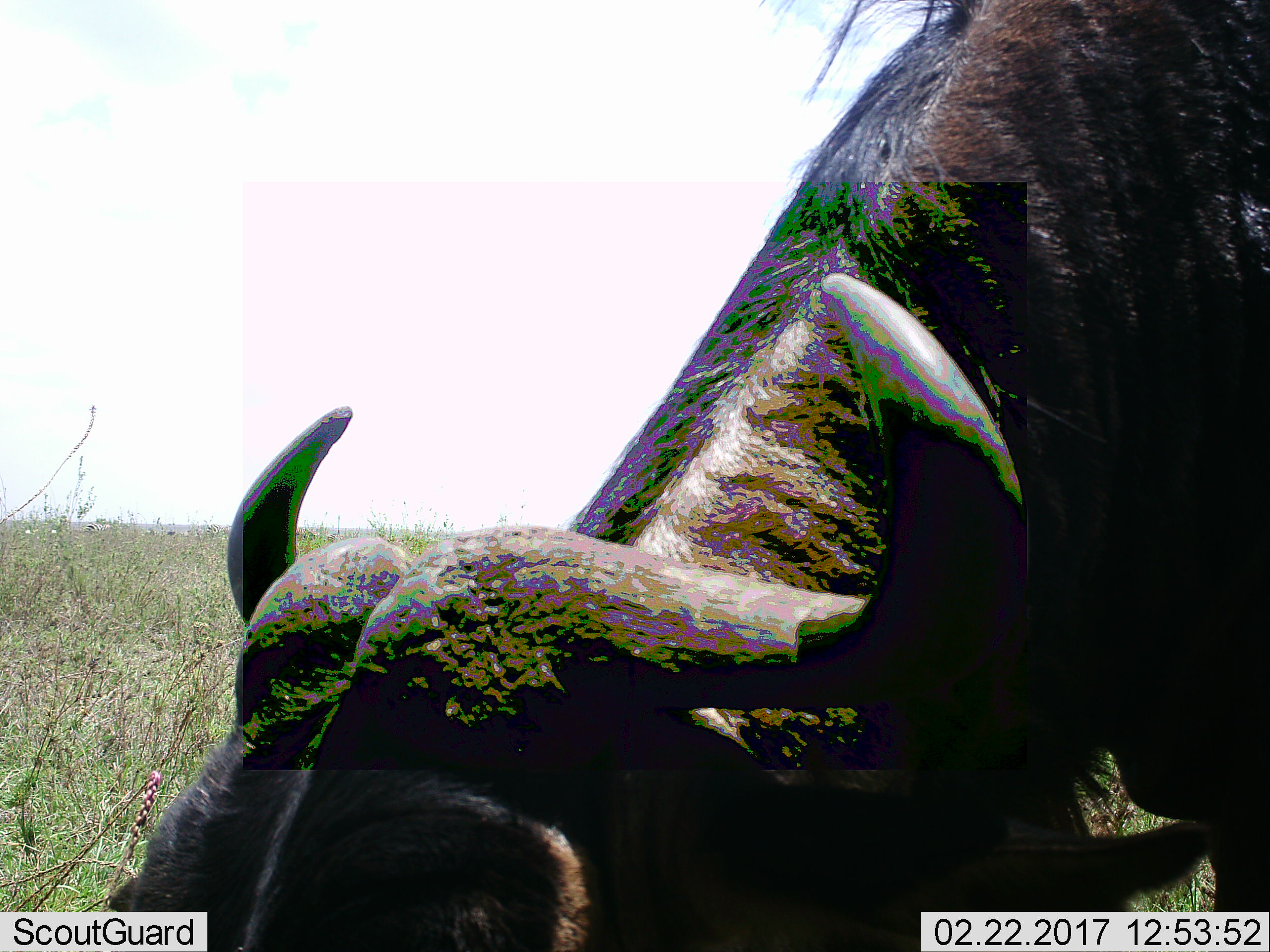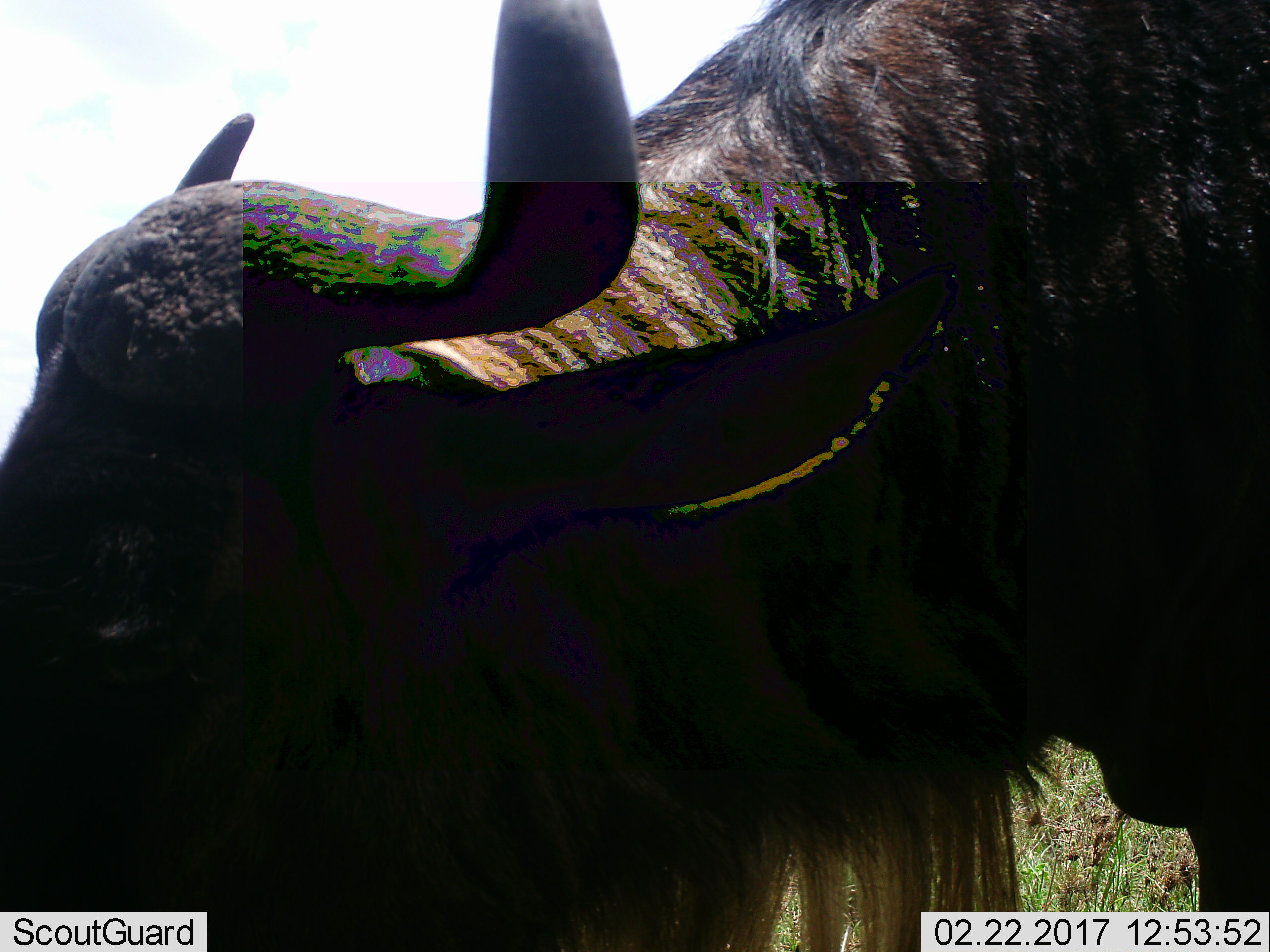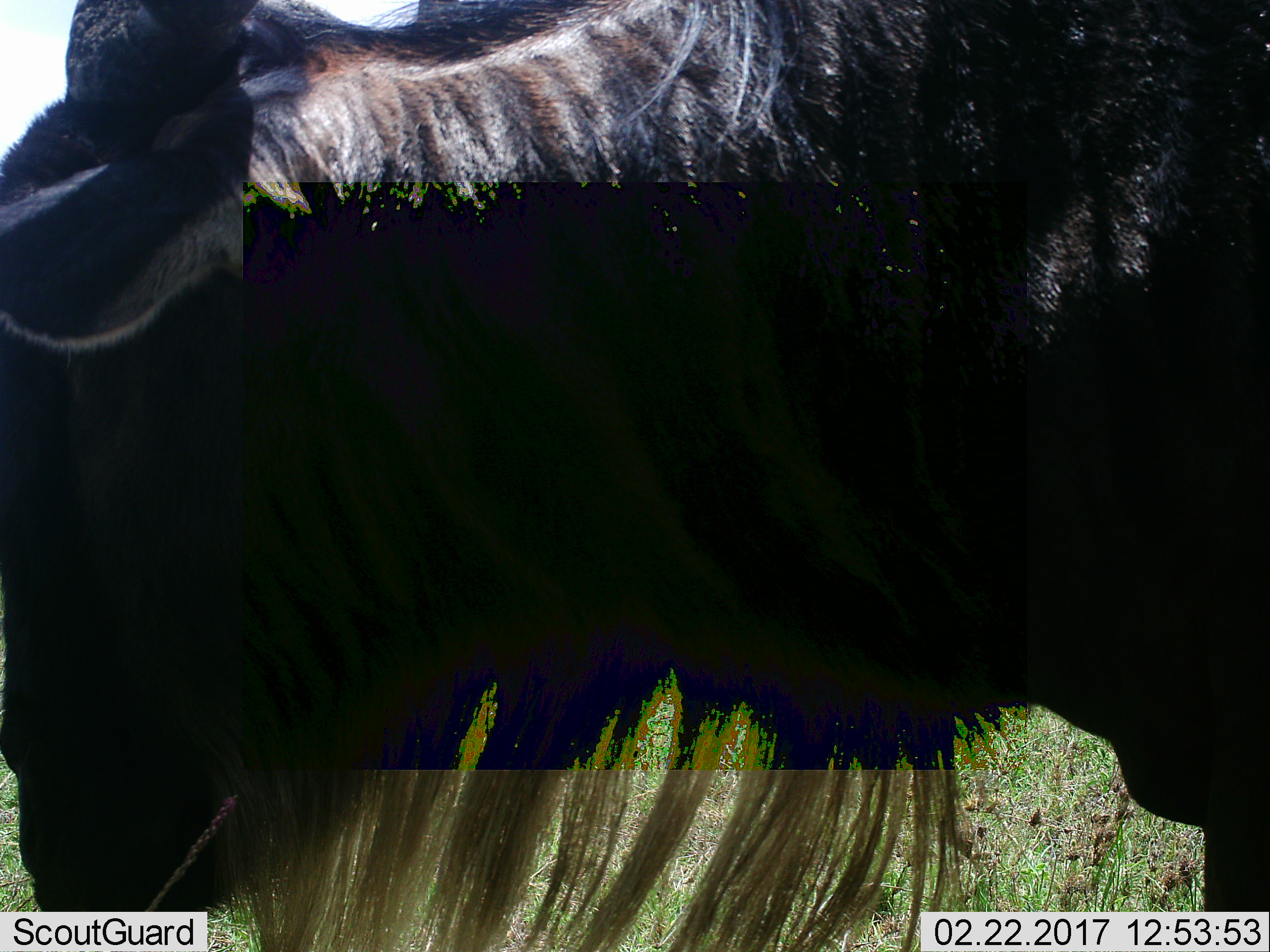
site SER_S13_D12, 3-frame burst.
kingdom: Animalia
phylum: Chordata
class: Mammalia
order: Artiodactyla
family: Bovidae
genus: Syncerus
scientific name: Syncerus caffer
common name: african buffalo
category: buffalo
Buffalo (african buffalo) (Syncerus caffer), count 1. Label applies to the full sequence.